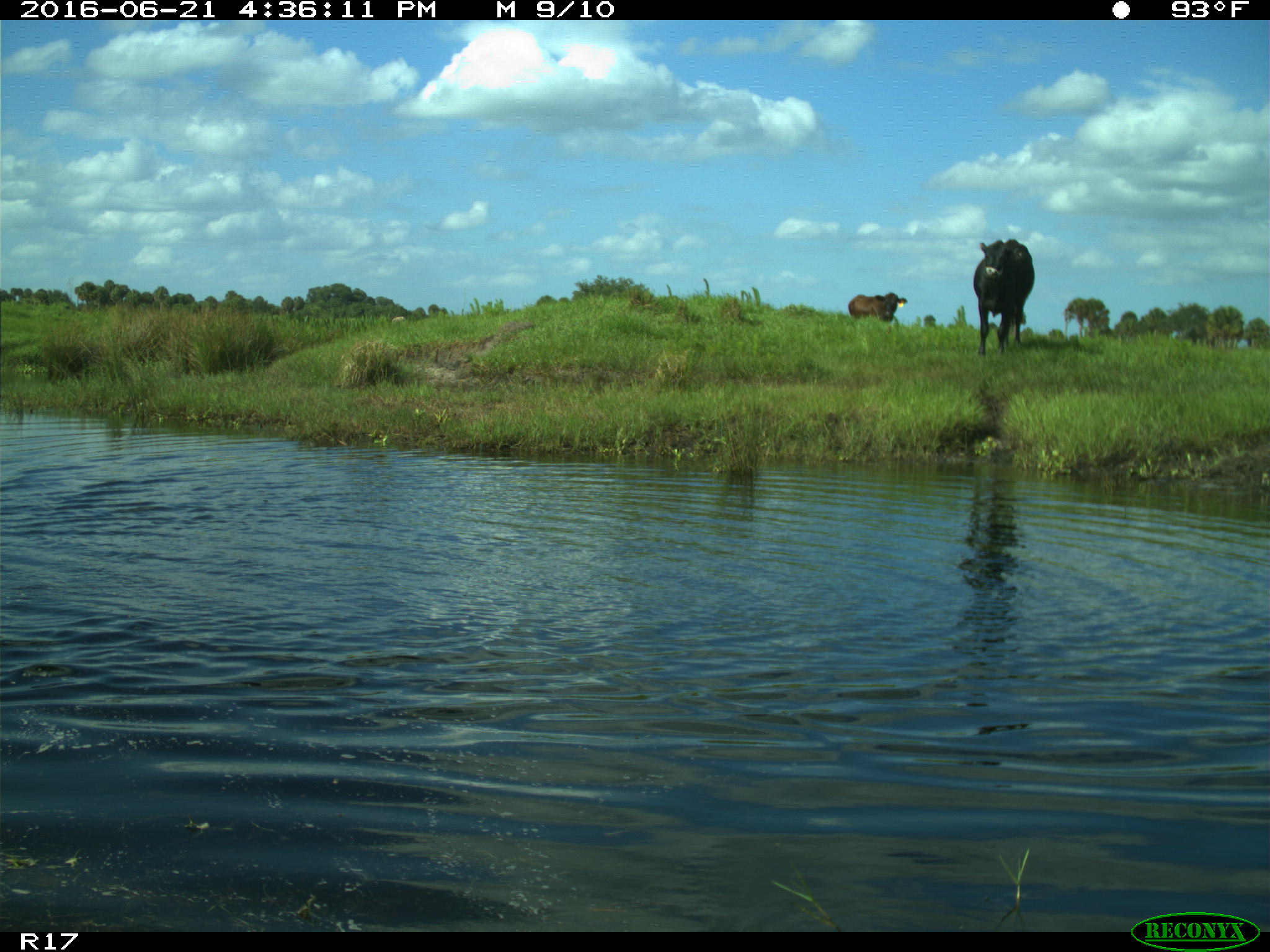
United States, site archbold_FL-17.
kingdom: Animalia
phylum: Chordata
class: Mammalia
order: Artiodactyla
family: Bovidae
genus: Bos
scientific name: Bos taurus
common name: domestic cow